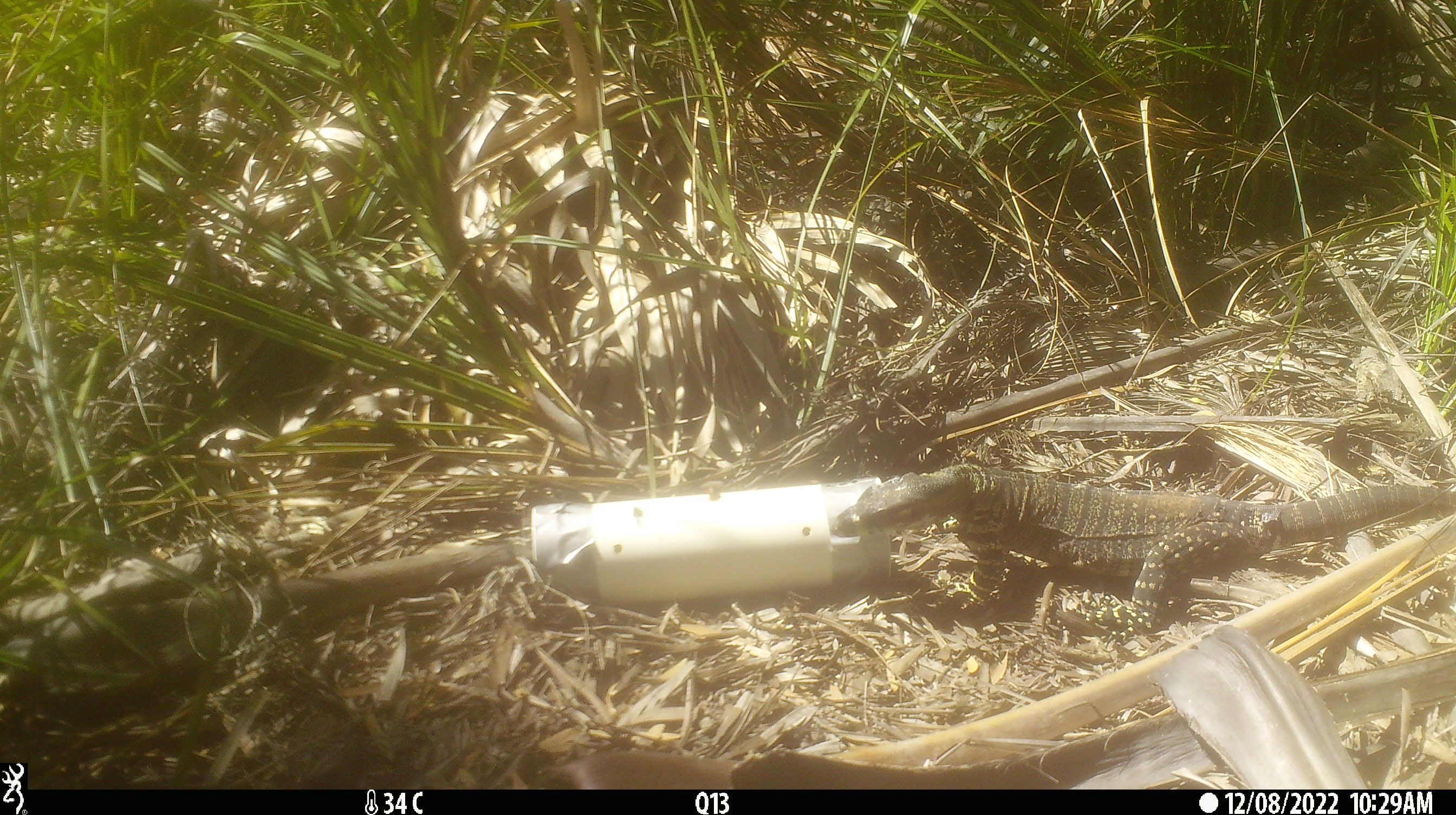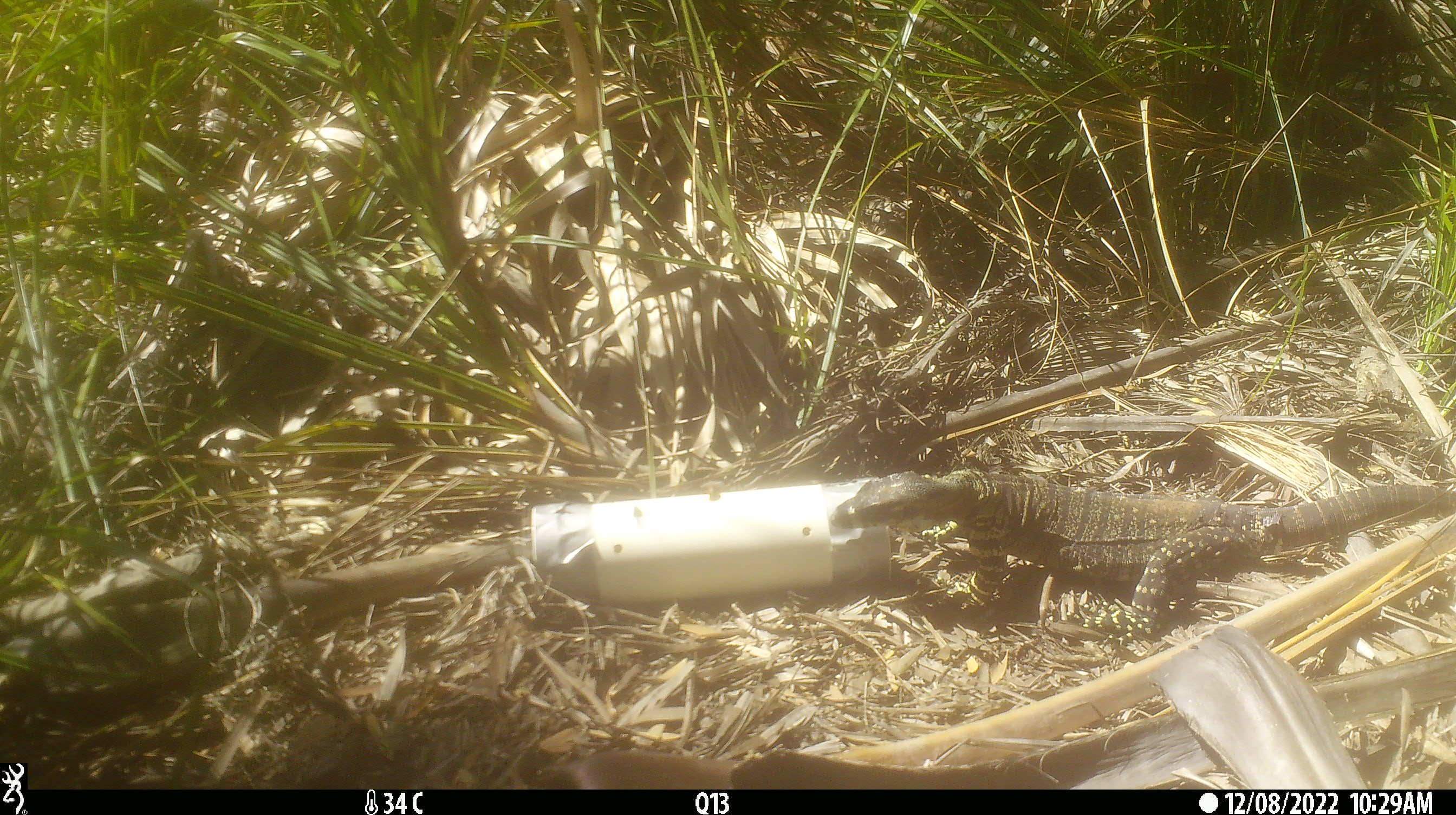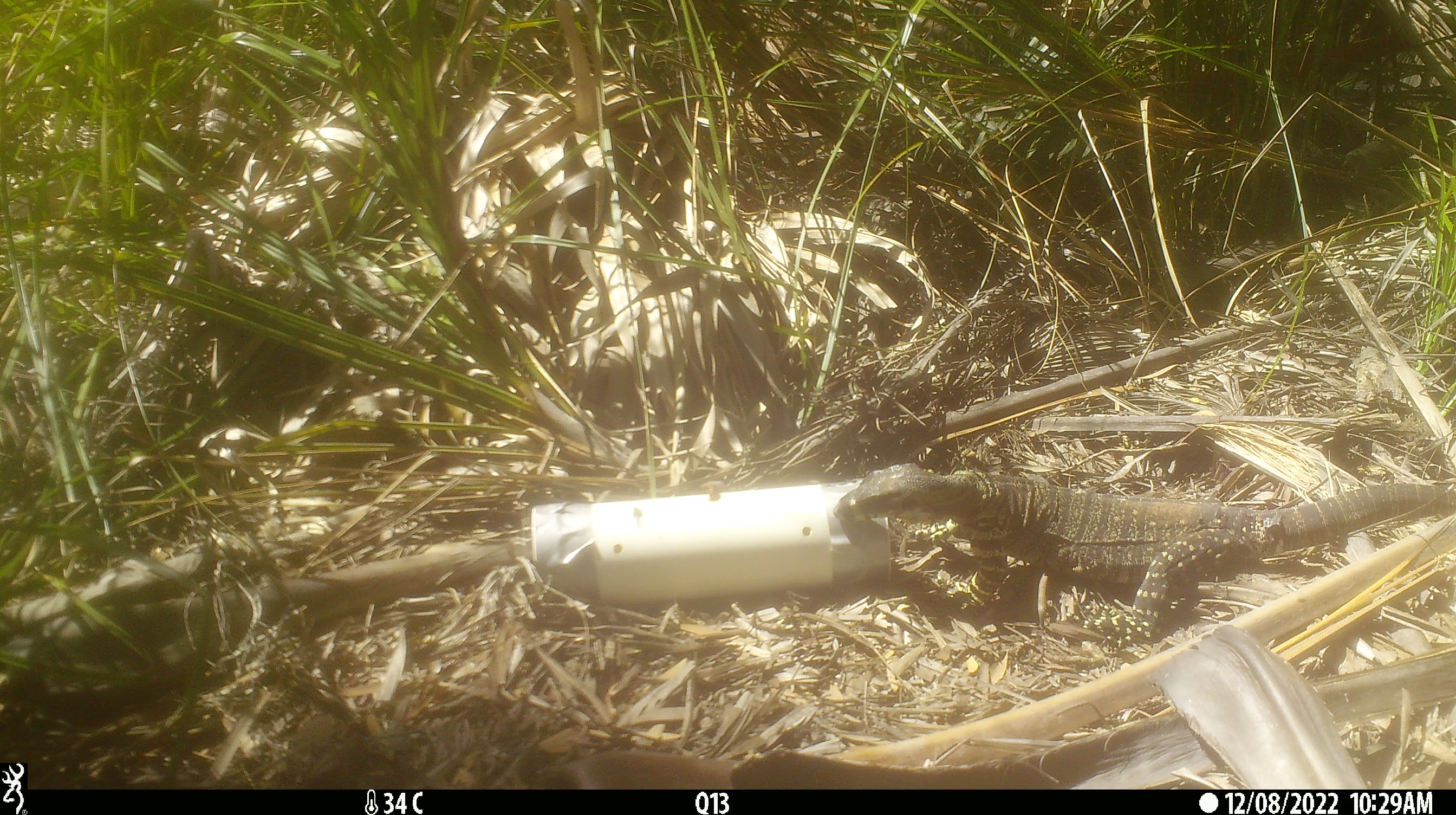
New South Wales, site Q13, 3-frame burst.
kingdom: Animalia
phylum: Chordata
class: Reptilia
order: Squamata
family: Varanidae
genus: Varanus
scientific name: Varanus varius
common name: lace monitor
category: goanna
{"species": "goanna (lace monitor) (Varanus varius)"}